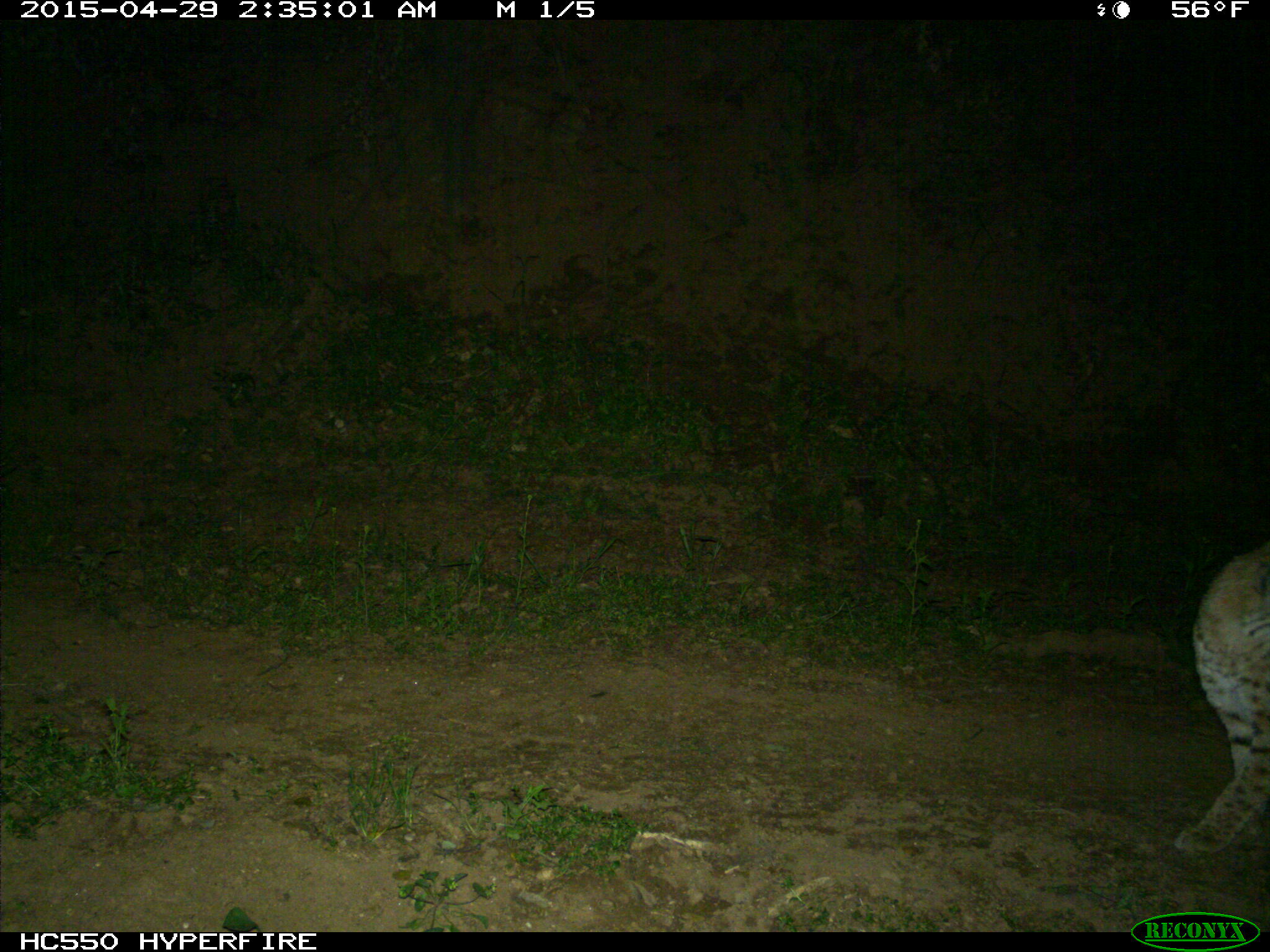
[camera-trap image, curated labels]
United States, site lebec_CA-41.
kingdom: Animalia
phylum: Chordata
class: Mammalia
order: Carnivora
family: Felidae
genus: Lynx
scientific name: Lynx rufus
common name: bobcat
Lynx rufus (bobcat).